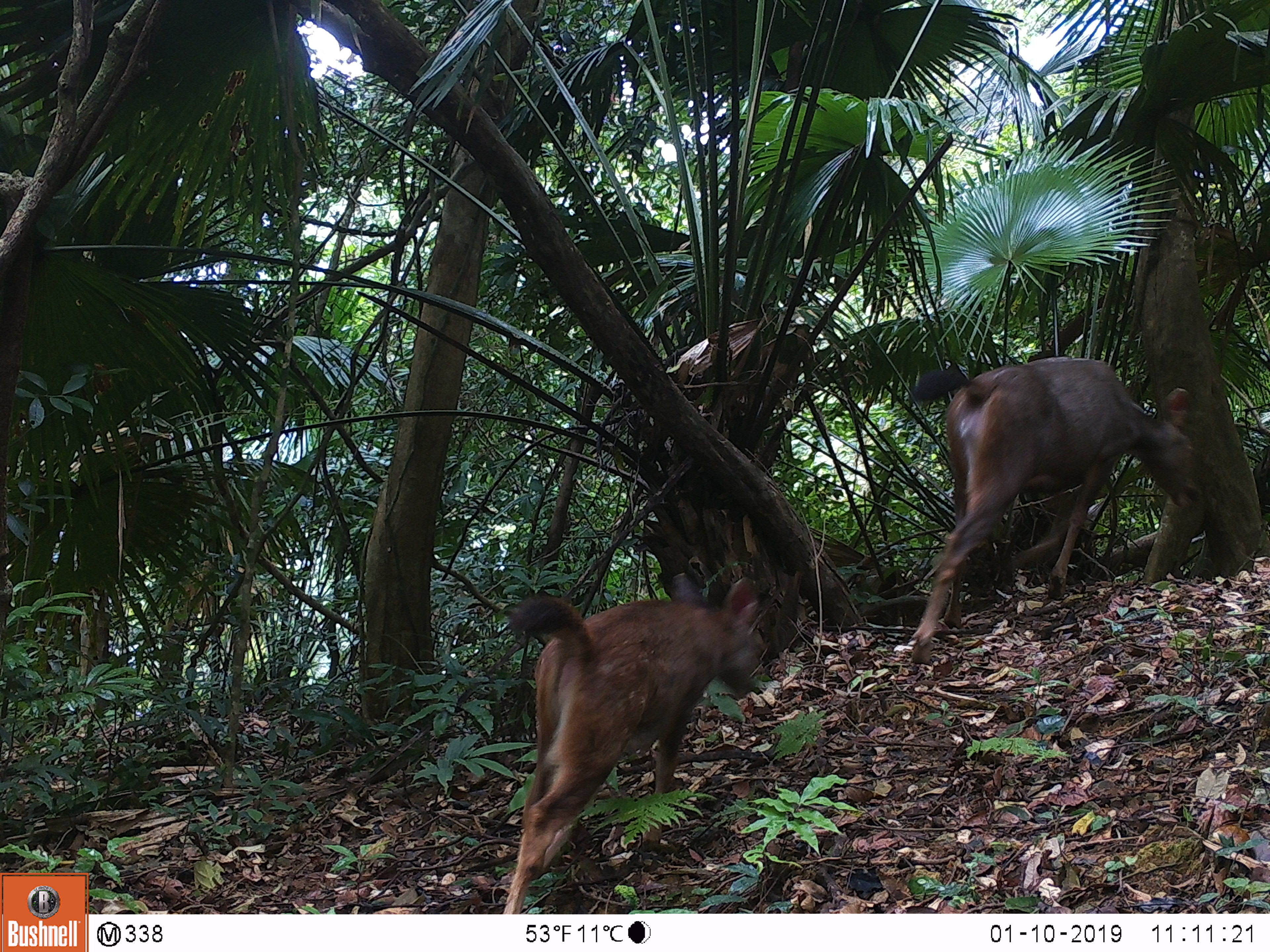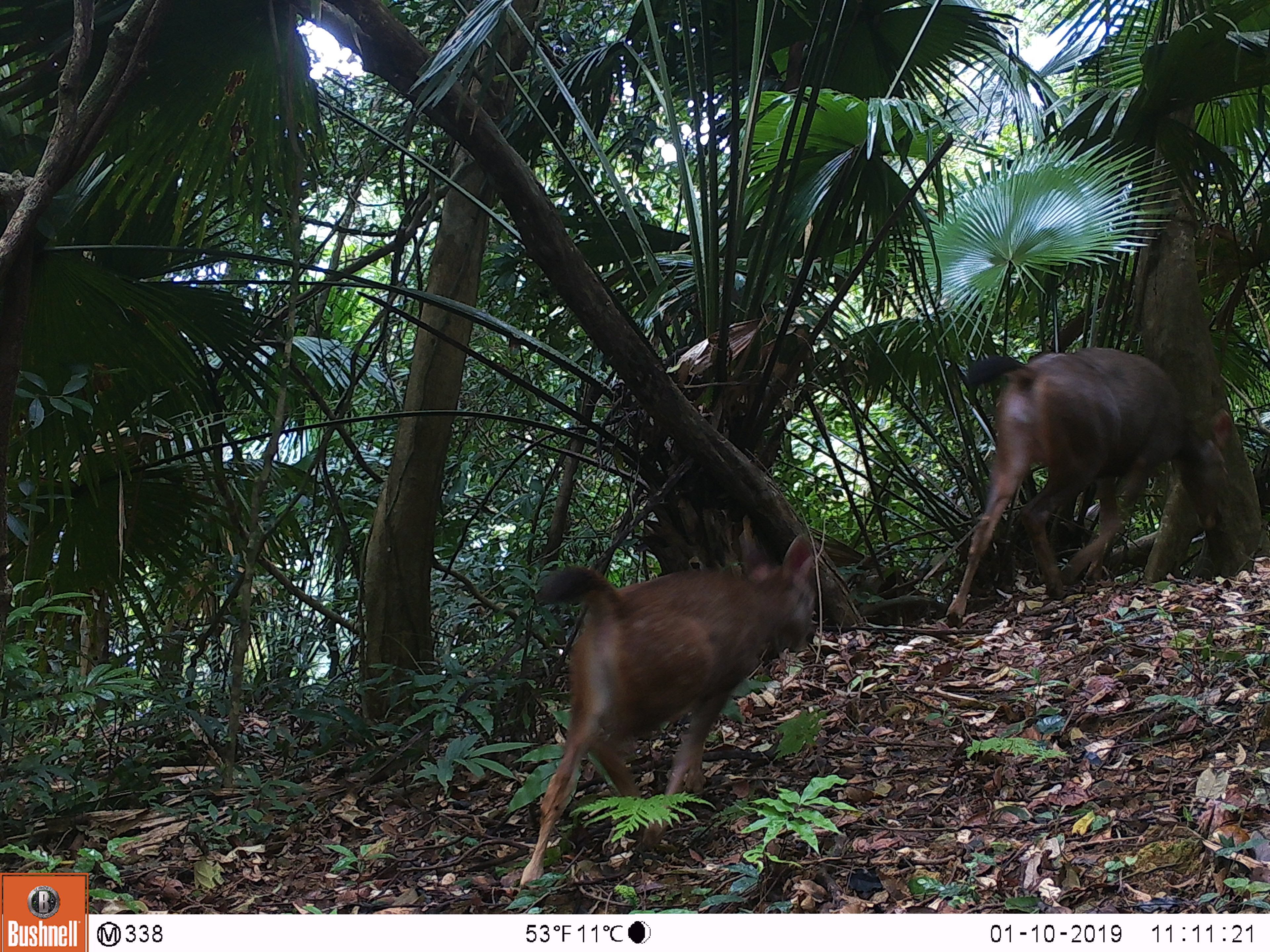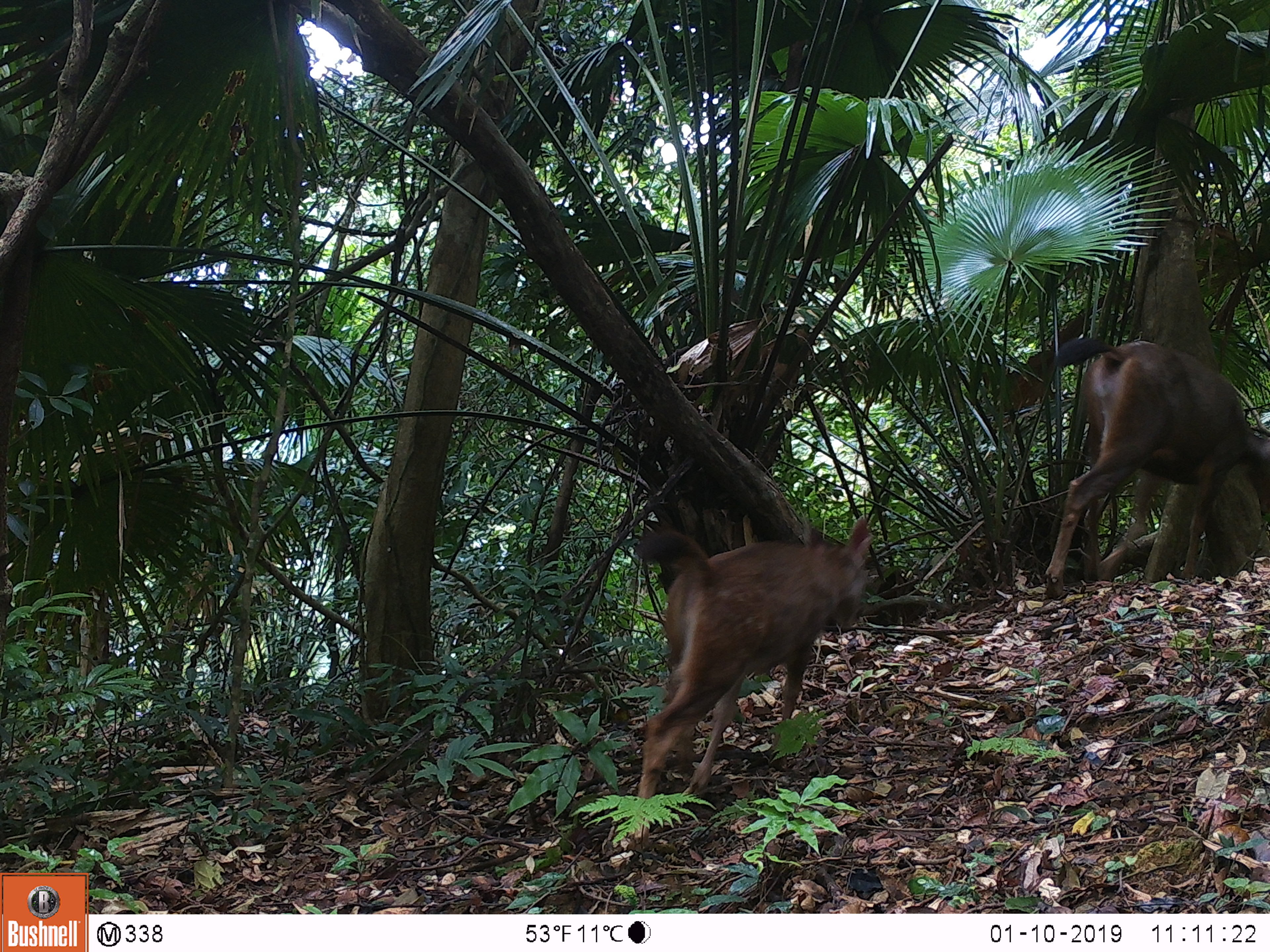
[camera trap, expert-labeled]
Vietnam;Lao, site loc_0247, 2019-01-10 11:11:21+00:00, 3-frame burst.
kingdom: Animalia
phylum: Chordata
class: Mammalia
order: Artiodactyla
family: Cervidae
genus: Rusa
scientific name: Rusa unicolor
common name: sambar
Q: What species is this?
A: Sambar (Rusa unicolor).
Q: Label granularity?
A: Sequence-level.